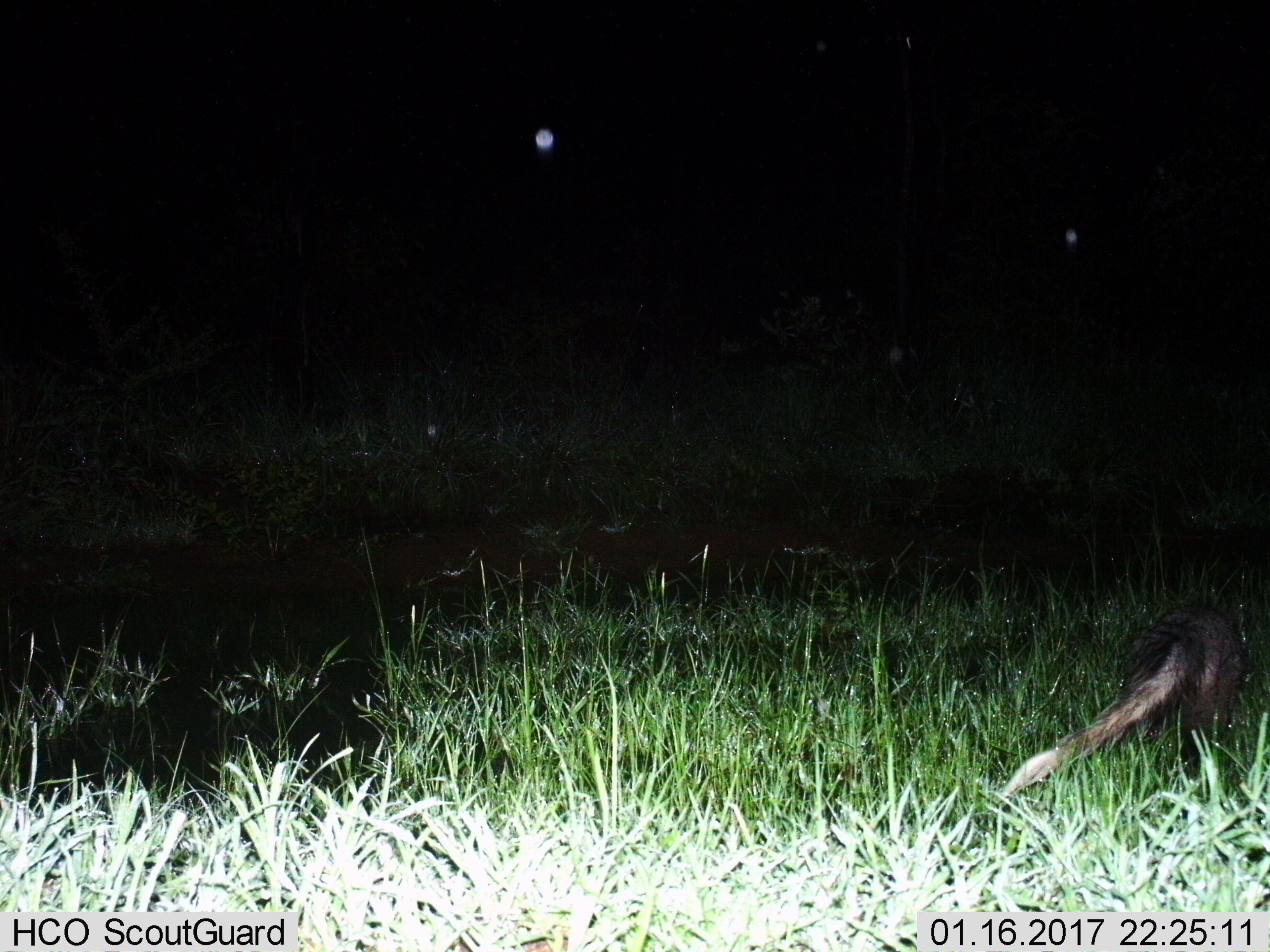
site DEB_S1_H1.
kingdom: Animalia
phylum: Chordata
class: Mammalia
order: Carnivora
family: Herpestidae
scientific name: Herpestidae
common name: mongoose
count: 1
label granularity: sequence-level